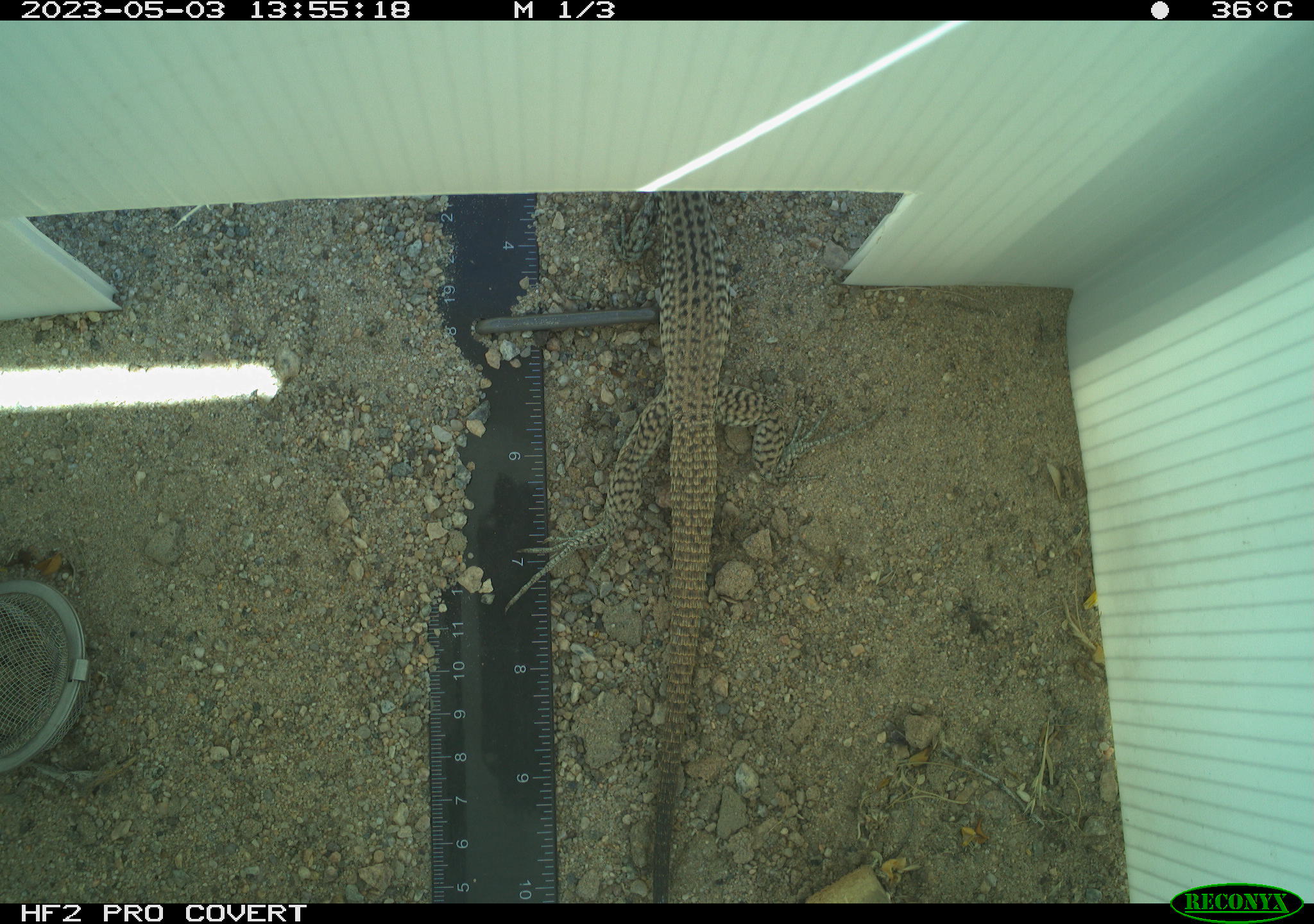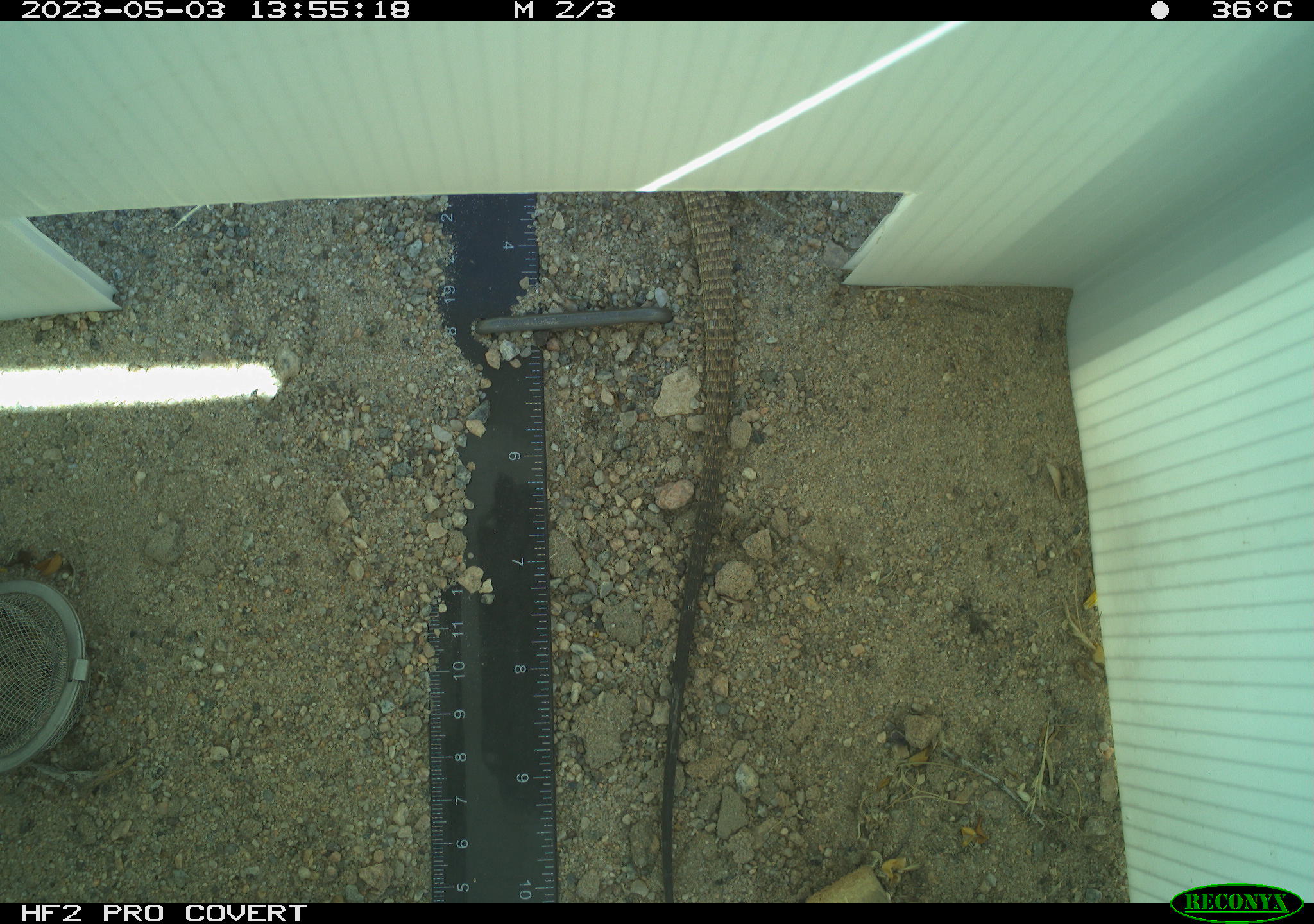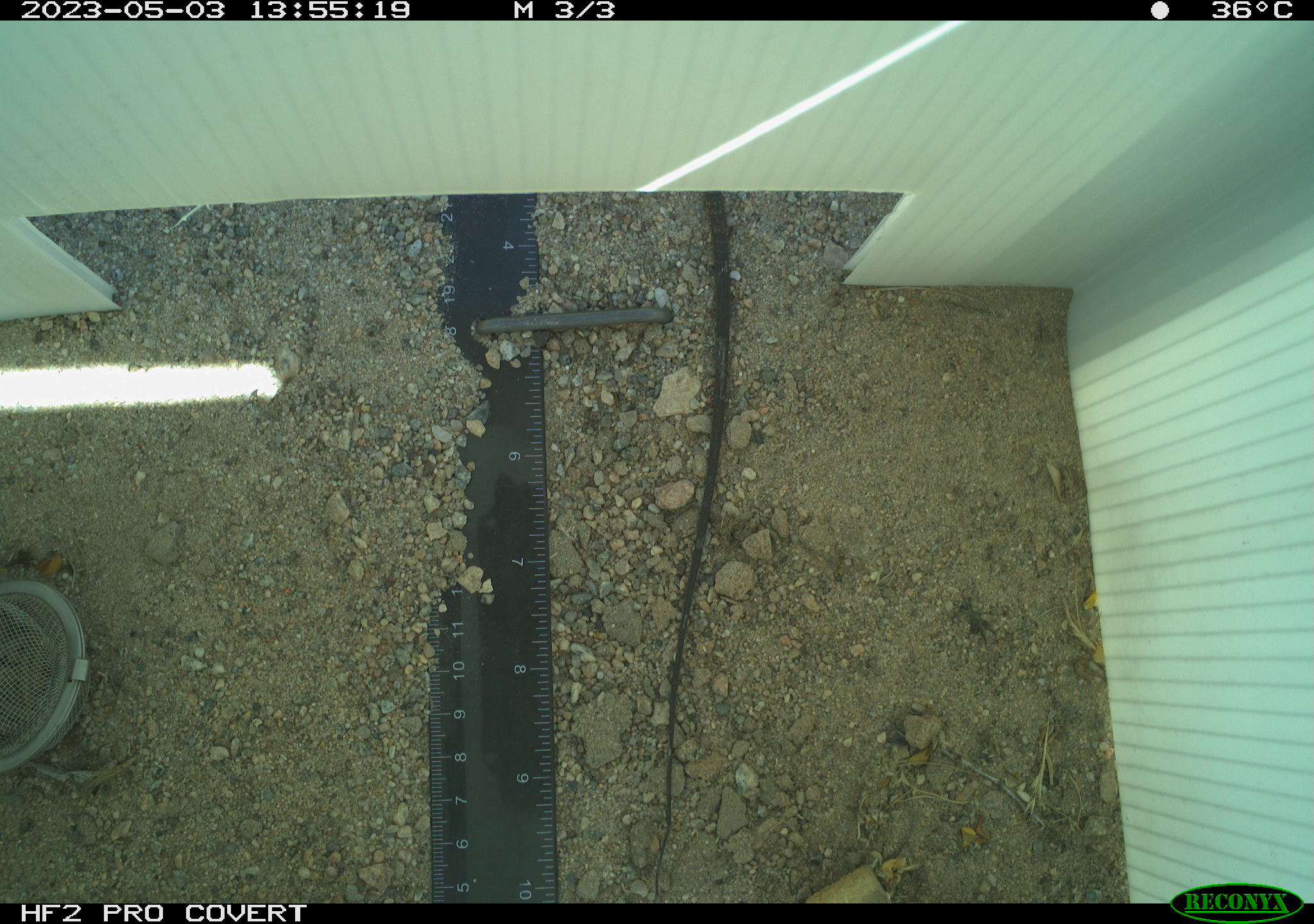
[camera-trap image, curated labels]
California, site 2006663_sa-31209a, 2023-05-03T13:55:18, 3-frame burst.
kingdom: Animalia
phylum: Chordata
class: Reptilia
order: Squamata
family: Teiidae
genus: Aspidoscelis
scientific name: Aspidoscelis tigris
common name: western whiptail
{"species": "western whiptail (Aspidoscelis tigris)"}